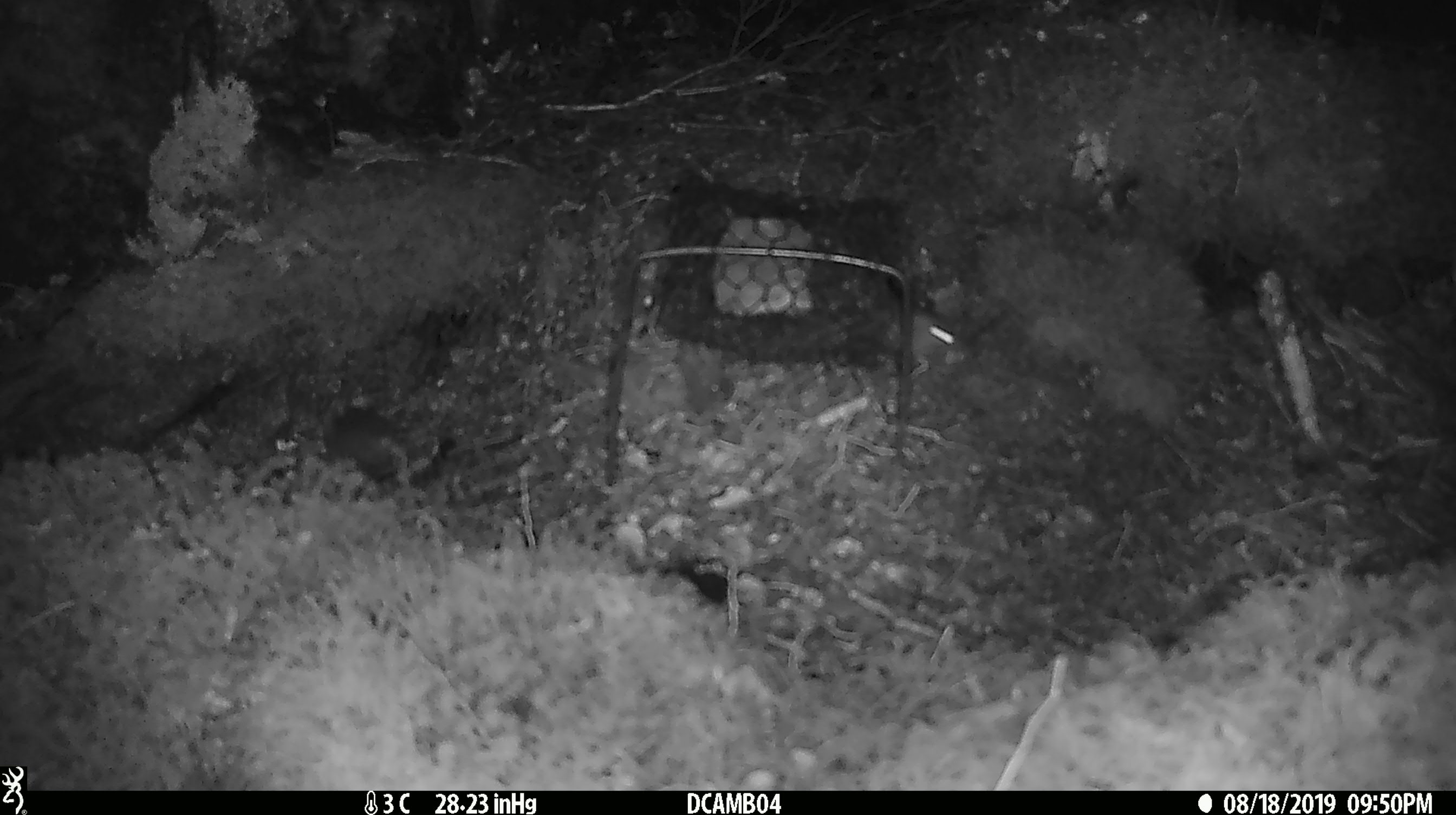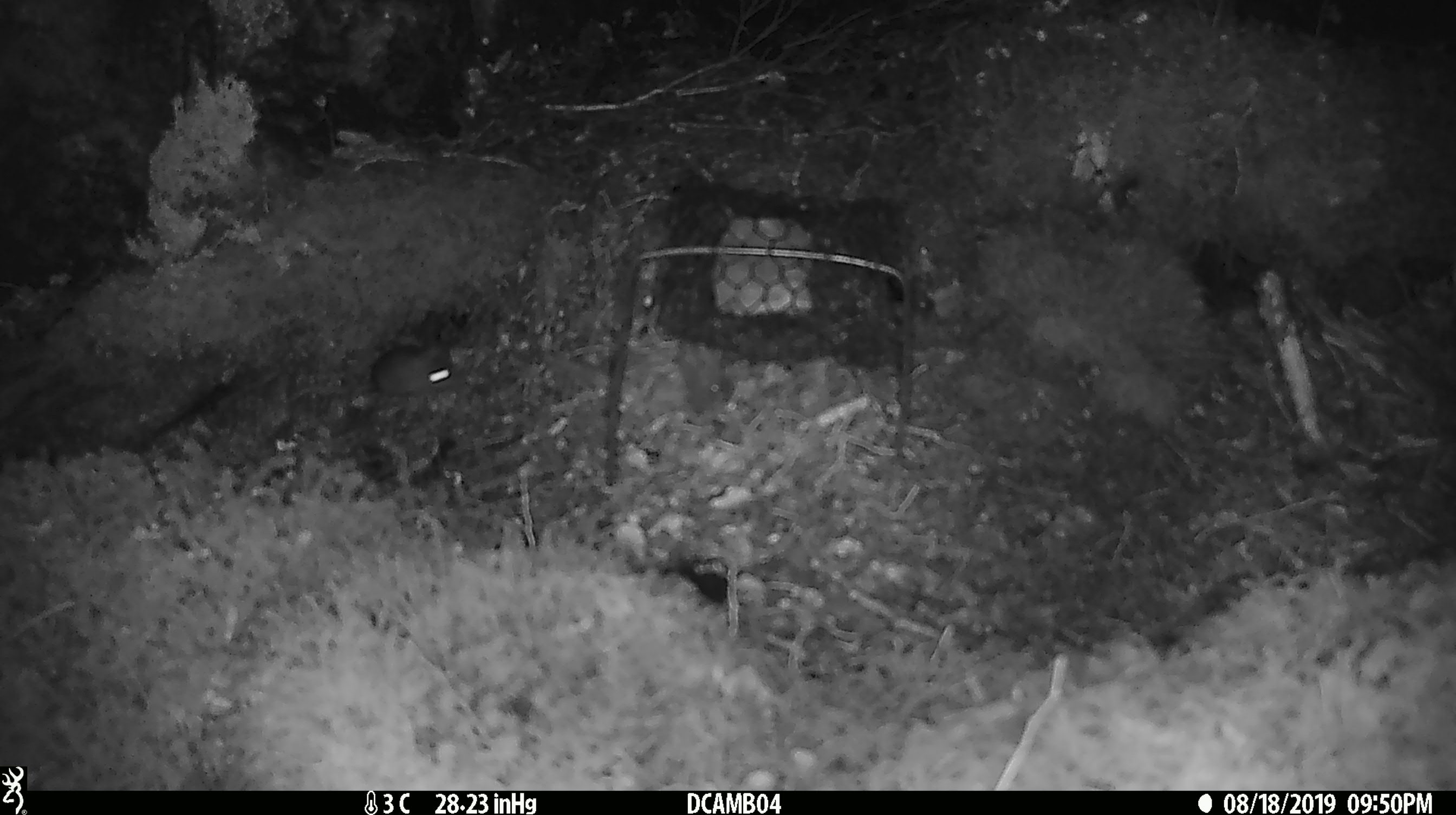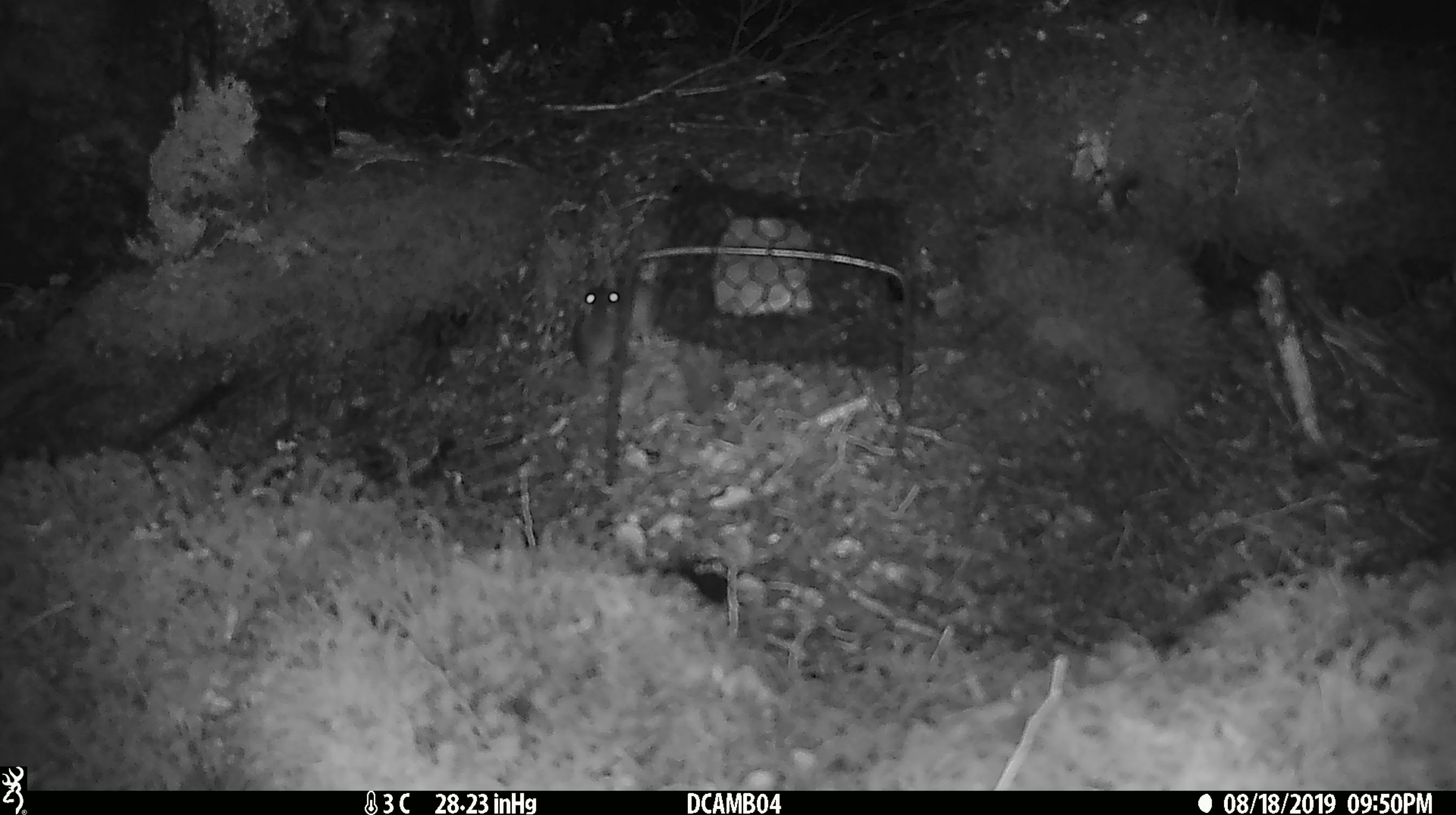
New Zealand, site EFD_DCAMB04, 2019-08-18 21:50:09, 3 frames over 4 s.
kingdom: Animalia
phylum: Chordata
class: Mammalia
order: Rodentia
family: Muridae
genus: Mus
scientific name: Mus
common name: mouse